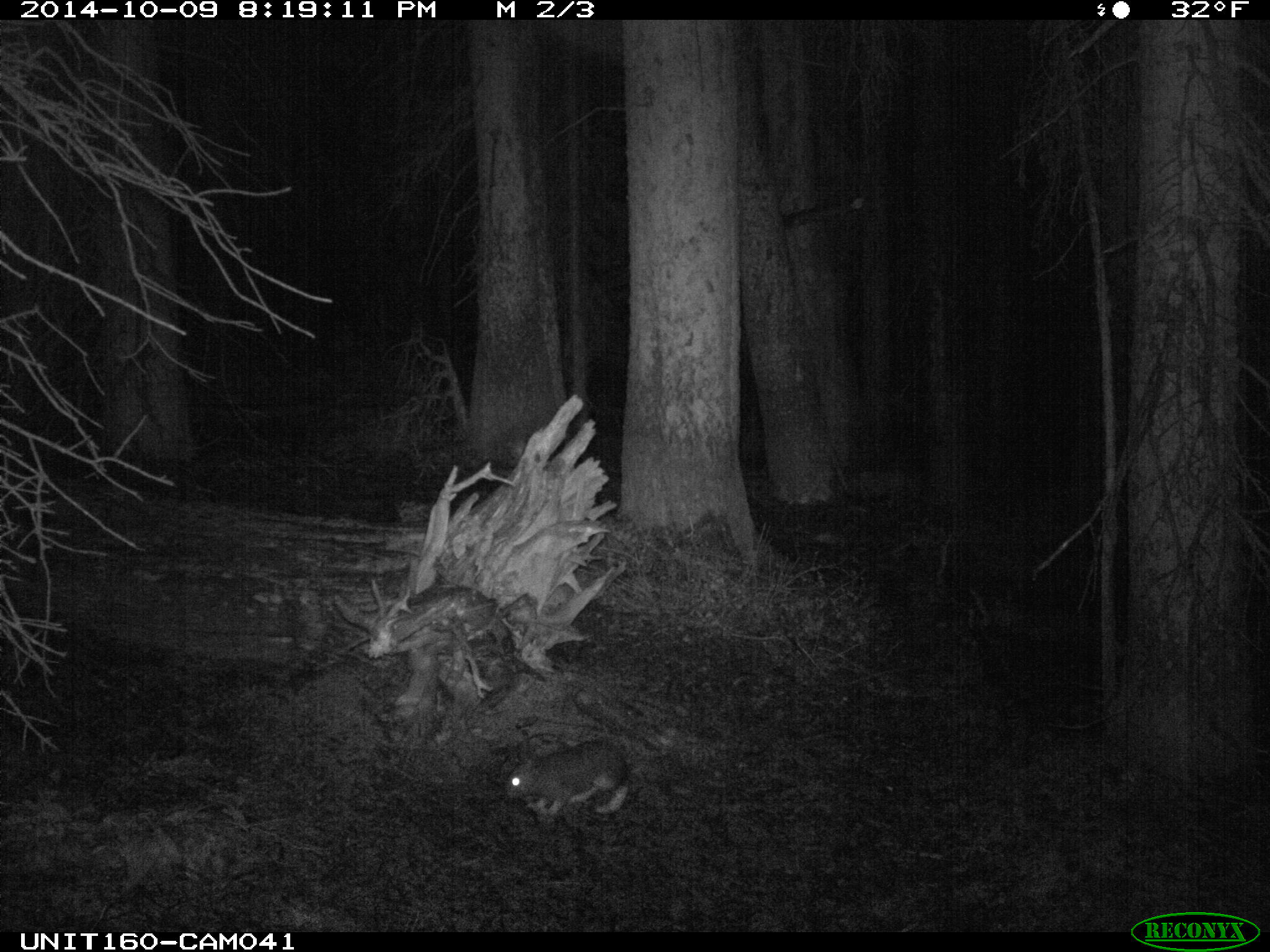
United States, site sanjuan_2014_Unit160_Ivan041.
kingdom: Animalia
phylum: Chordata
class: Mammalia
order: Lagomorpha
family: Leporidae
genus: Lepus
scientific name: Lepus americanus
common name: snowshoe hare